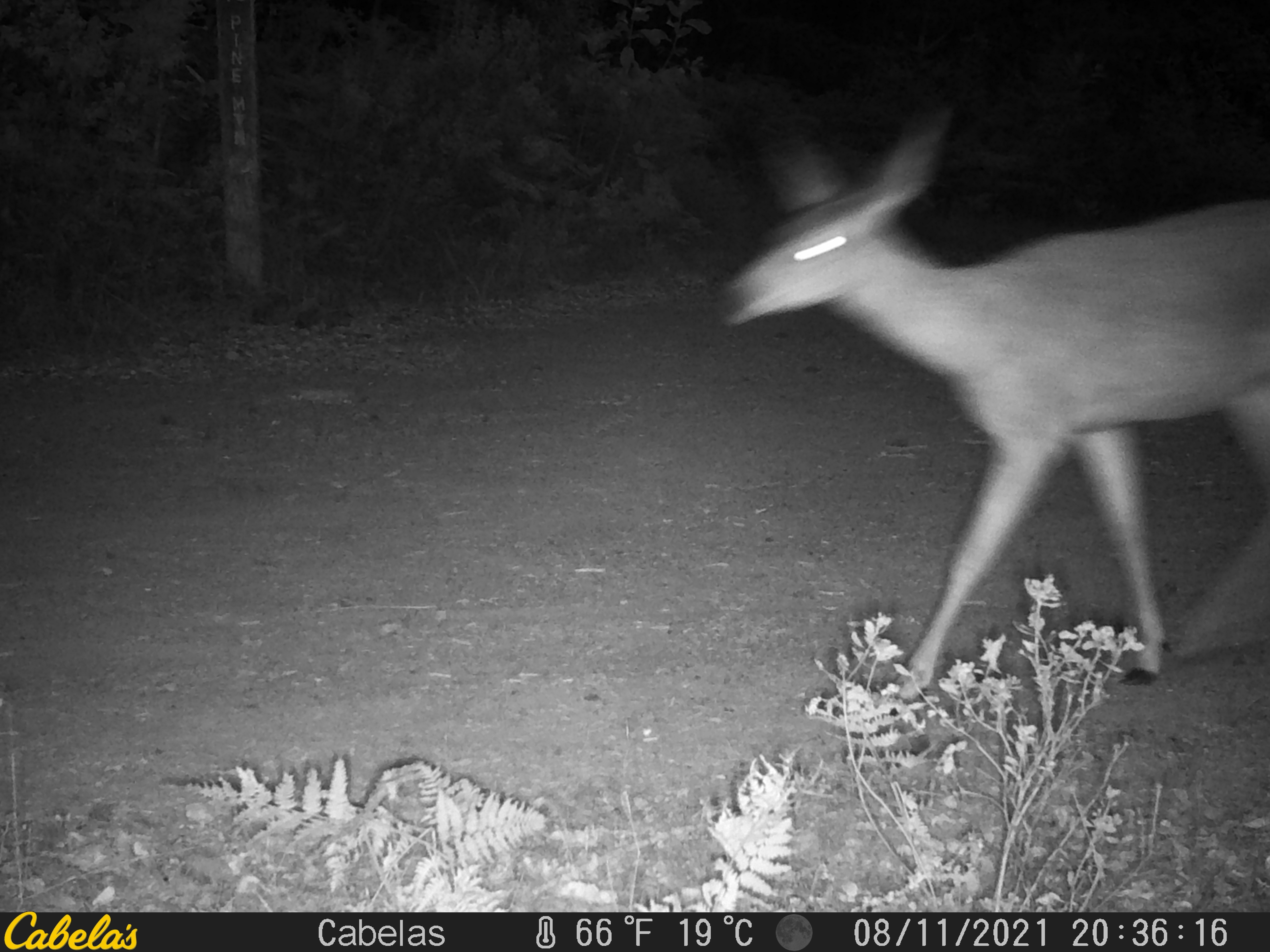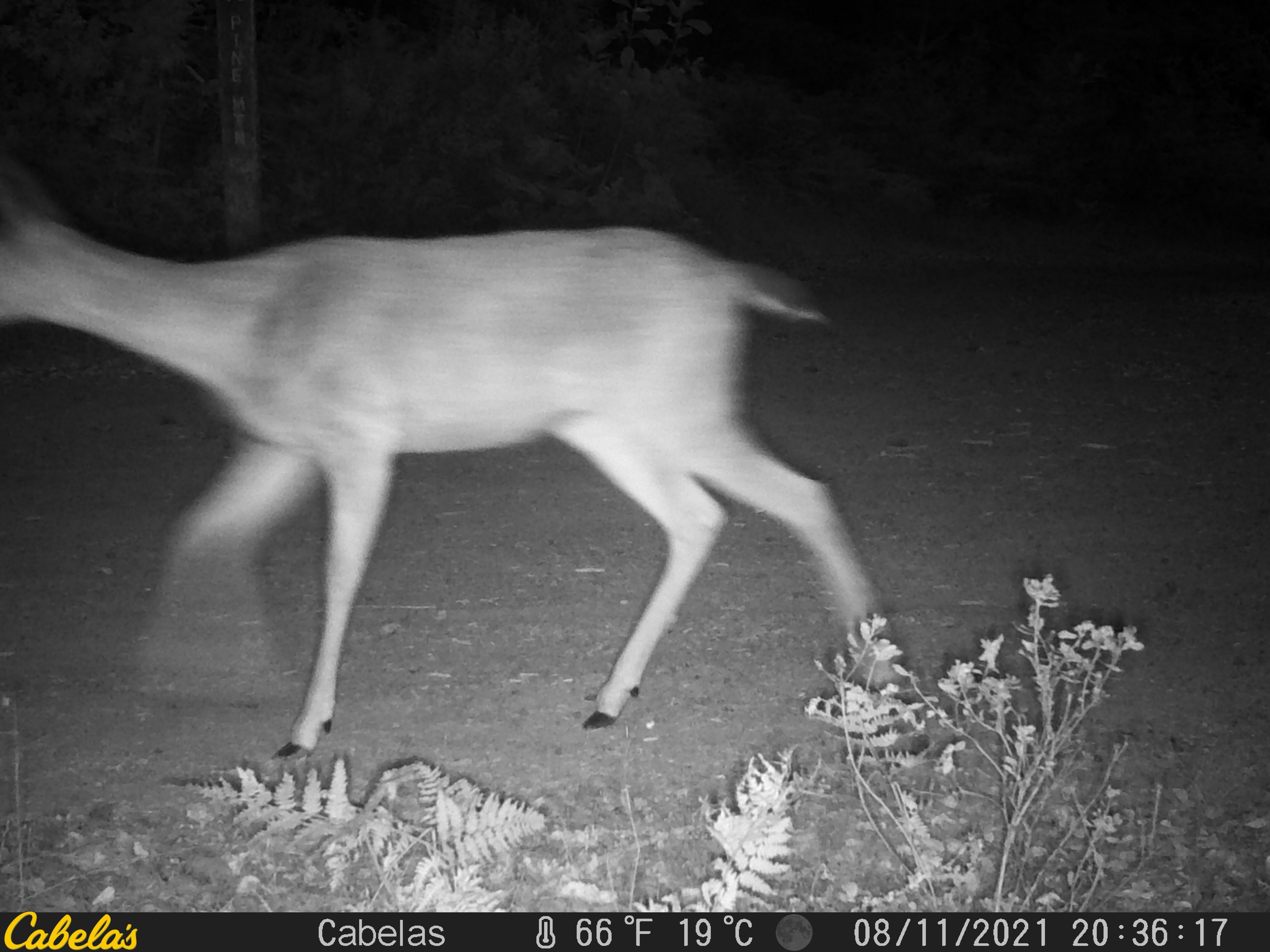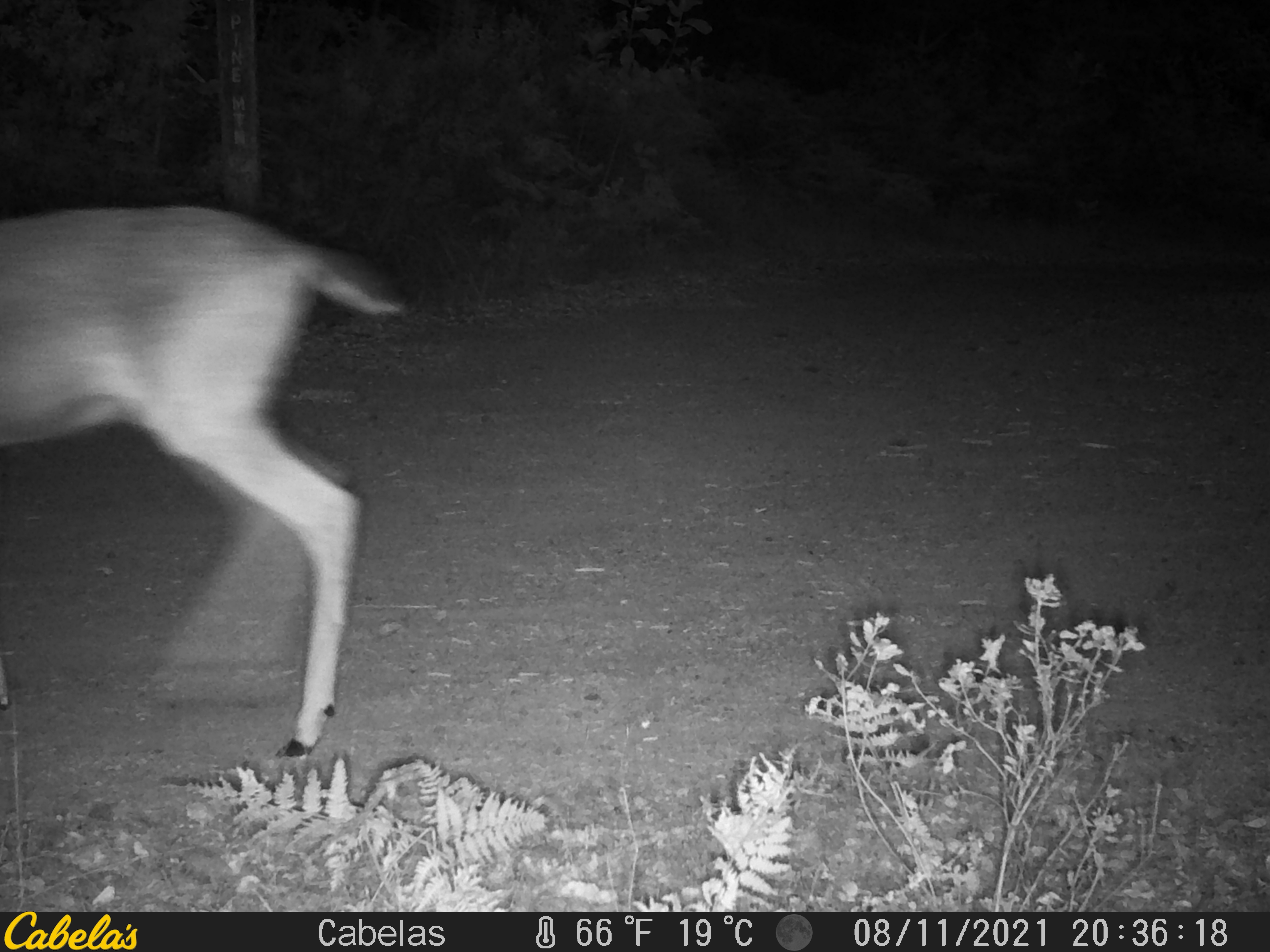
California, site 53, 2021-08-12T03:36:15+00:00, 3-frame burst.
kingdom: Animalia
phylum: Chordata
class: Mammalia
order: Artiodactyla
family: Cervidae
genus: Odocoileus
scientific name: Odocoileus hemionus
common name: mule deer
Mule deer (Odocoileus hemionus).